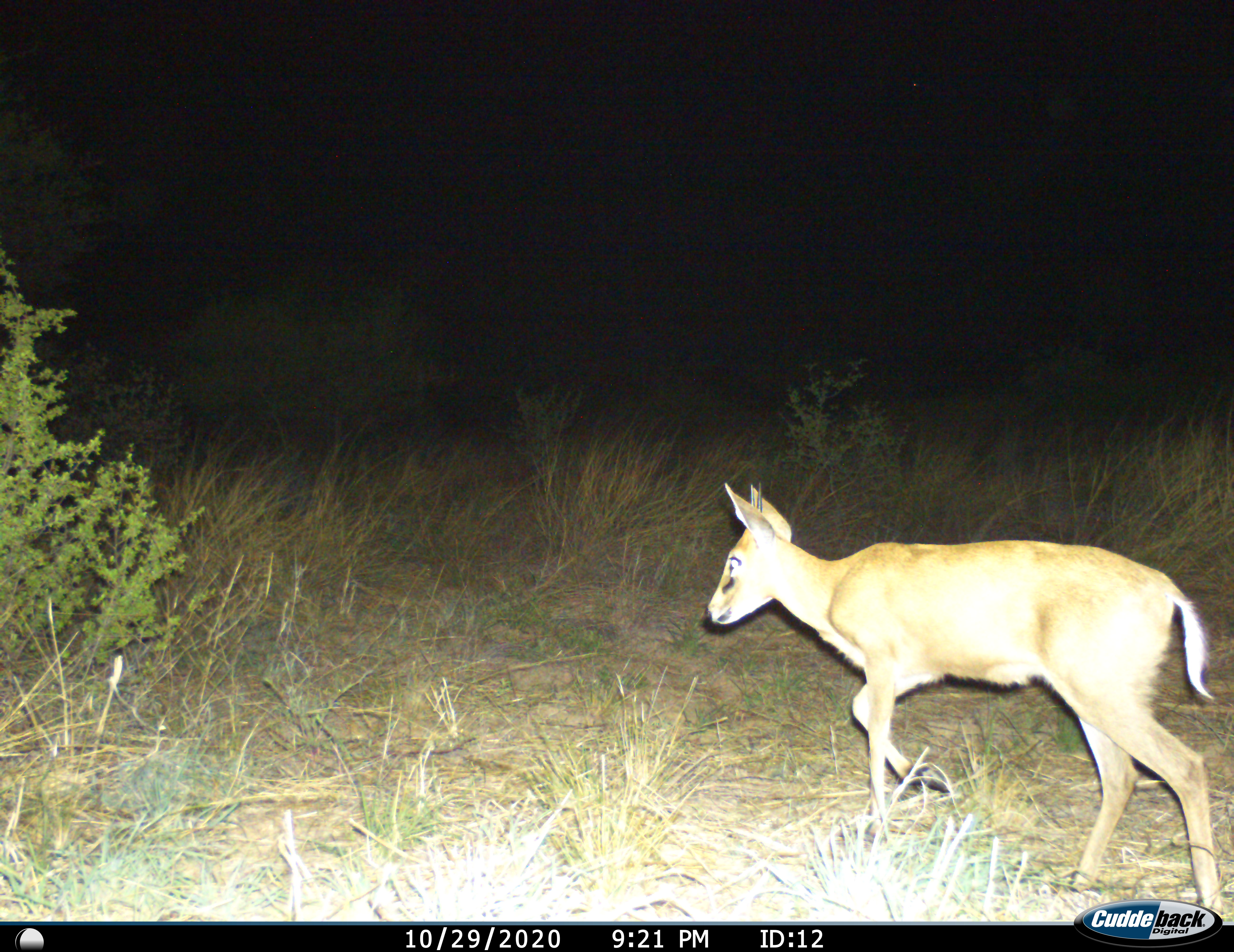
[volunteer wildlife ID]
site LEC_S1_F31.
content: unidentified animal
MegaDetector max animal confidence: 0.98